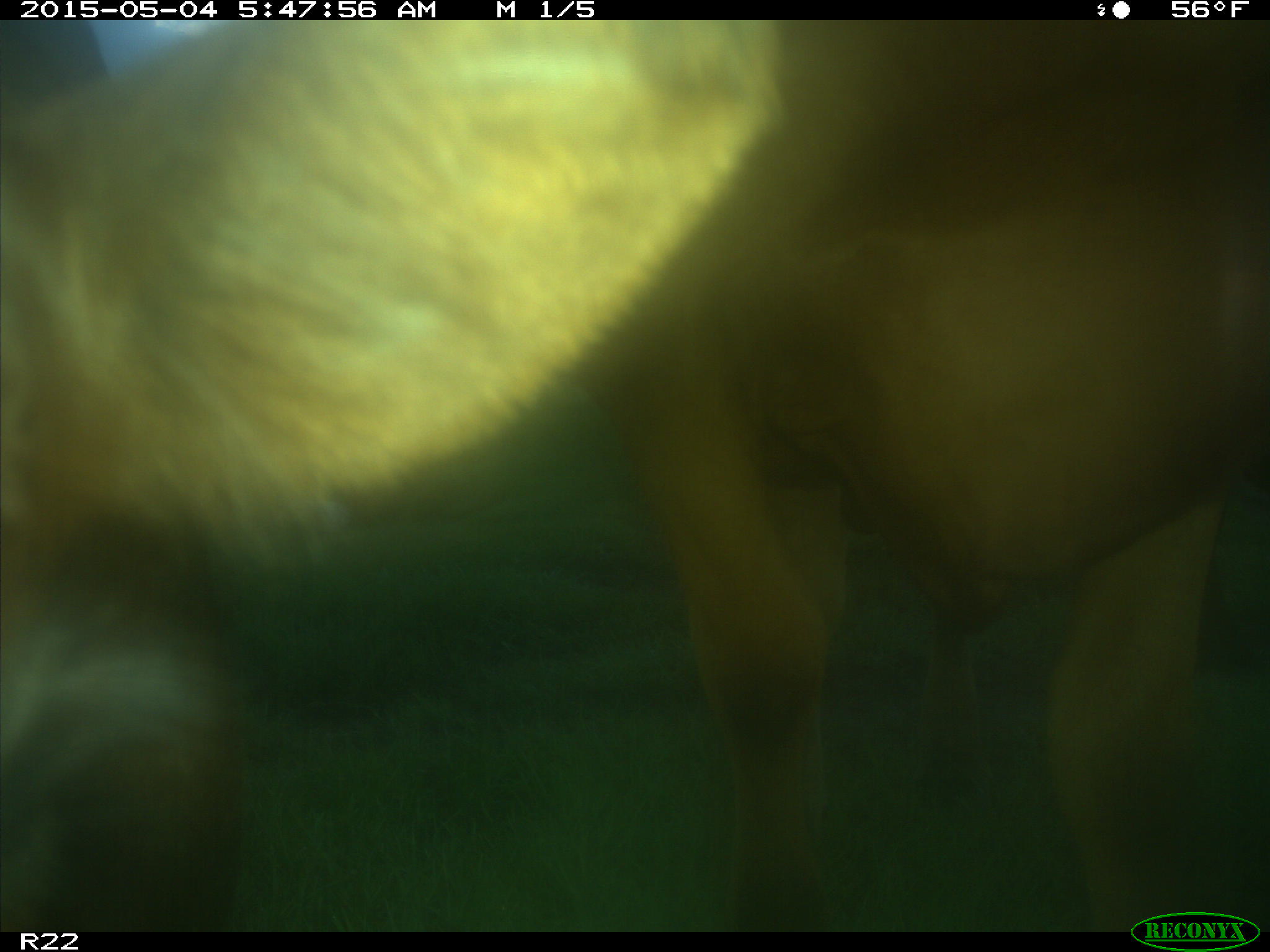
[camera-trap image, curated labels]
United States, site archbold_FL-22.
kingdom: Animalia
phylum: Chordata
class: Mammalia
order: Artiodactyla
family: Bovidae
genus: Bos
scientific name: Bos taurus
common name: domestic cow